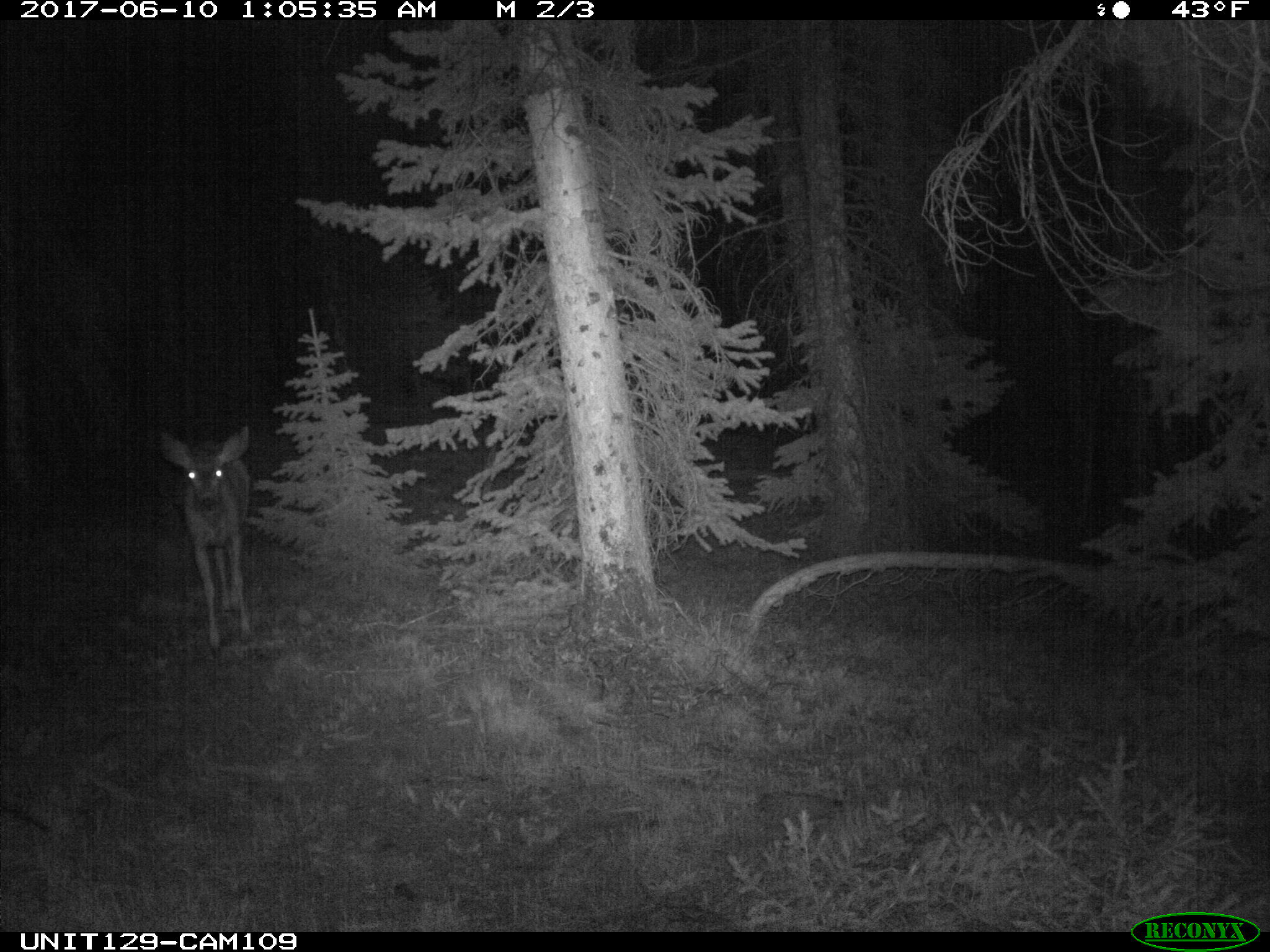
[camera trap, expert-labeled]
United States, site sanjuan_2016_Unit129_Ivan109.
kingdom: Animalia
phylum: Chordata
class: Mammalia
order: Artiodactyla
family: Cervidae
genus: Odocoileus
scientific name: Odocoileus hemionus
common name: mule deer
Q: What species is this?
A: Odocoileus hemionus (mule deer).